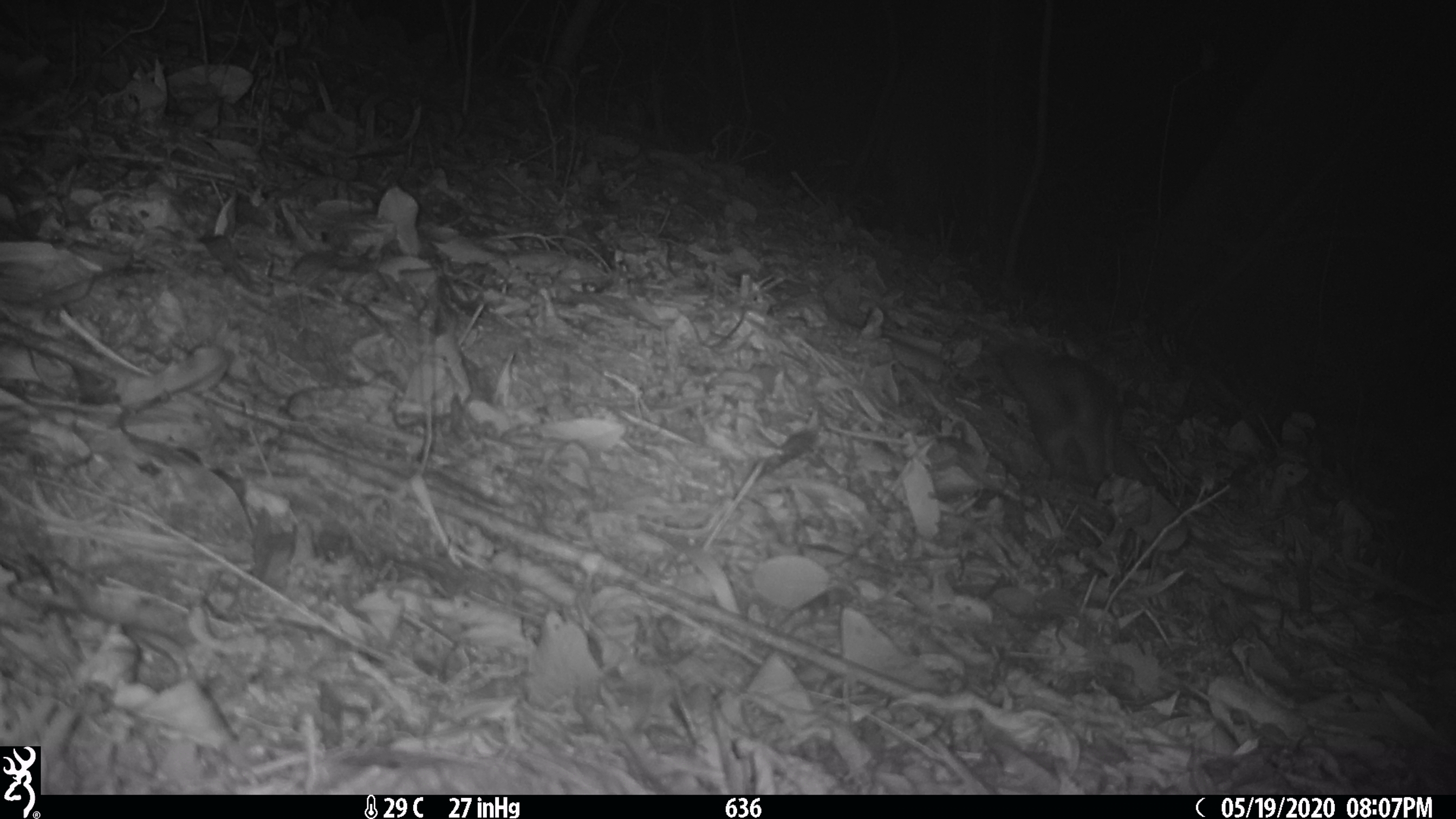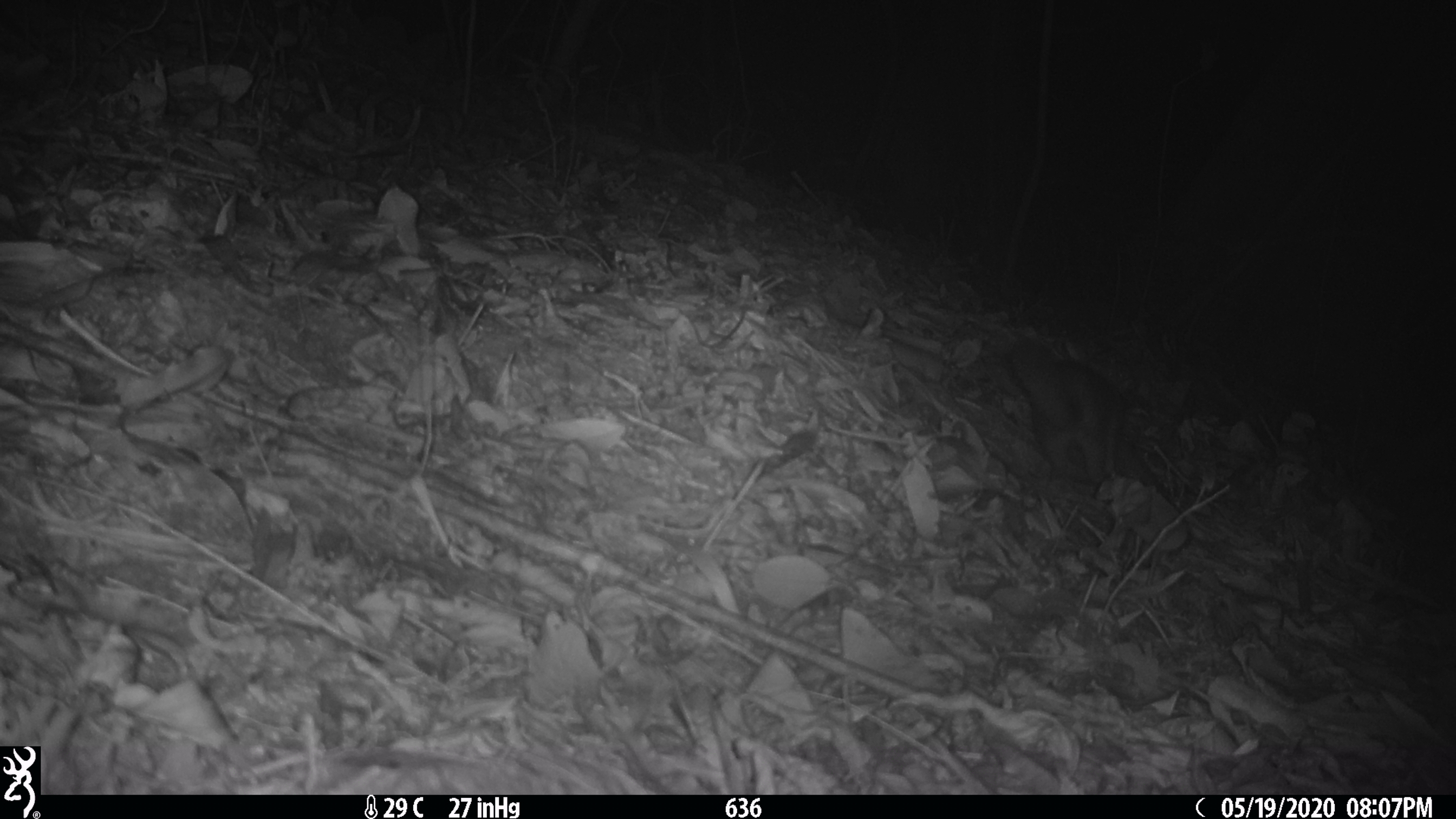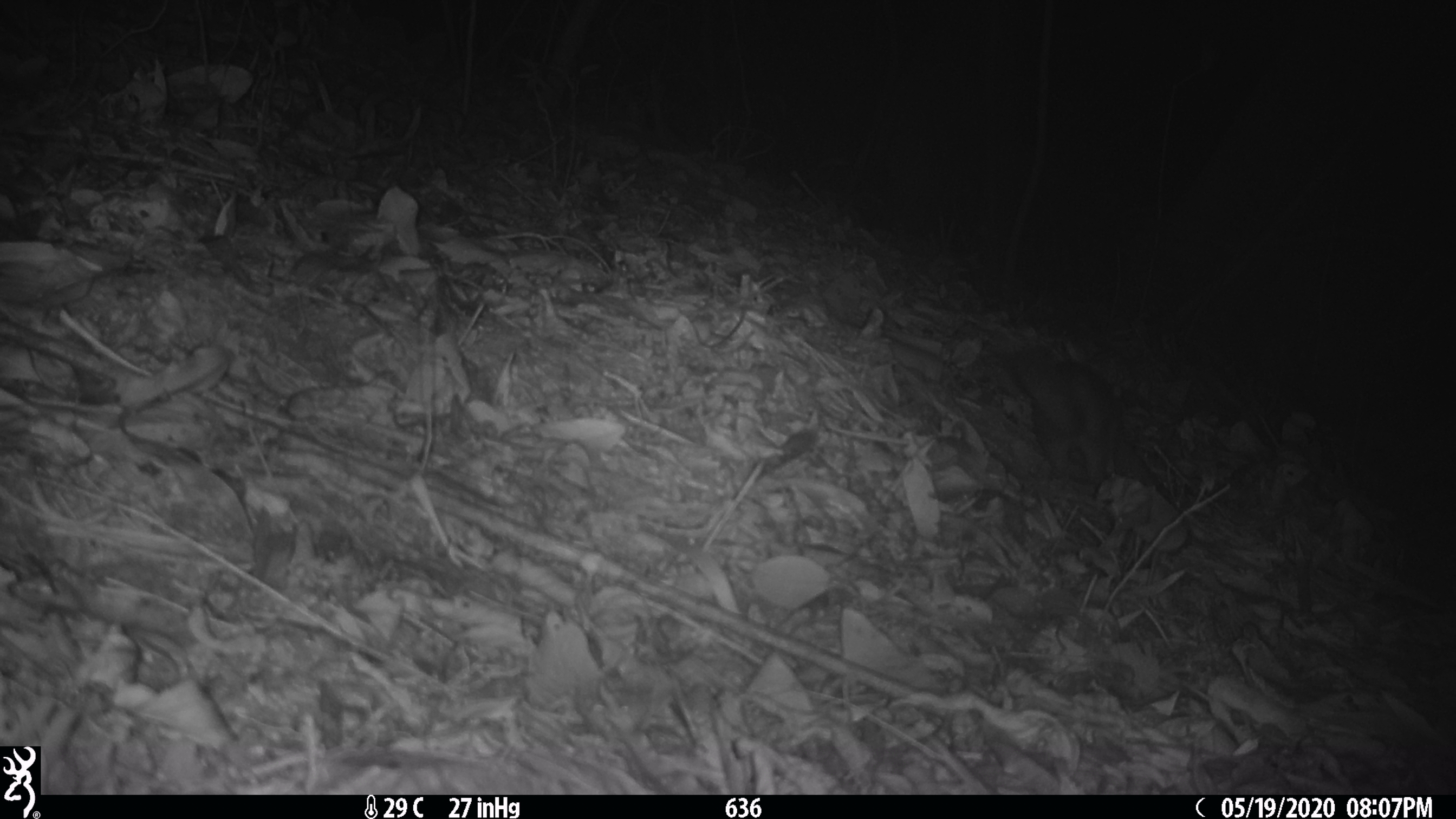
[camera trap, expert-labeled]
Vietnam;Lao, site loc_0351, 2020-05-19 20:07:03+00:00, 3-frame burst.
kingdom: Animalia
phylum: Chordata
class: Mammalia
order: Carnivora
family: Mustelidae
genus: Melogale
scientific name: Melogale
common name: ferret badger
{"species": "ferret badger (Melogale)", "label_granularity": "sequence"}